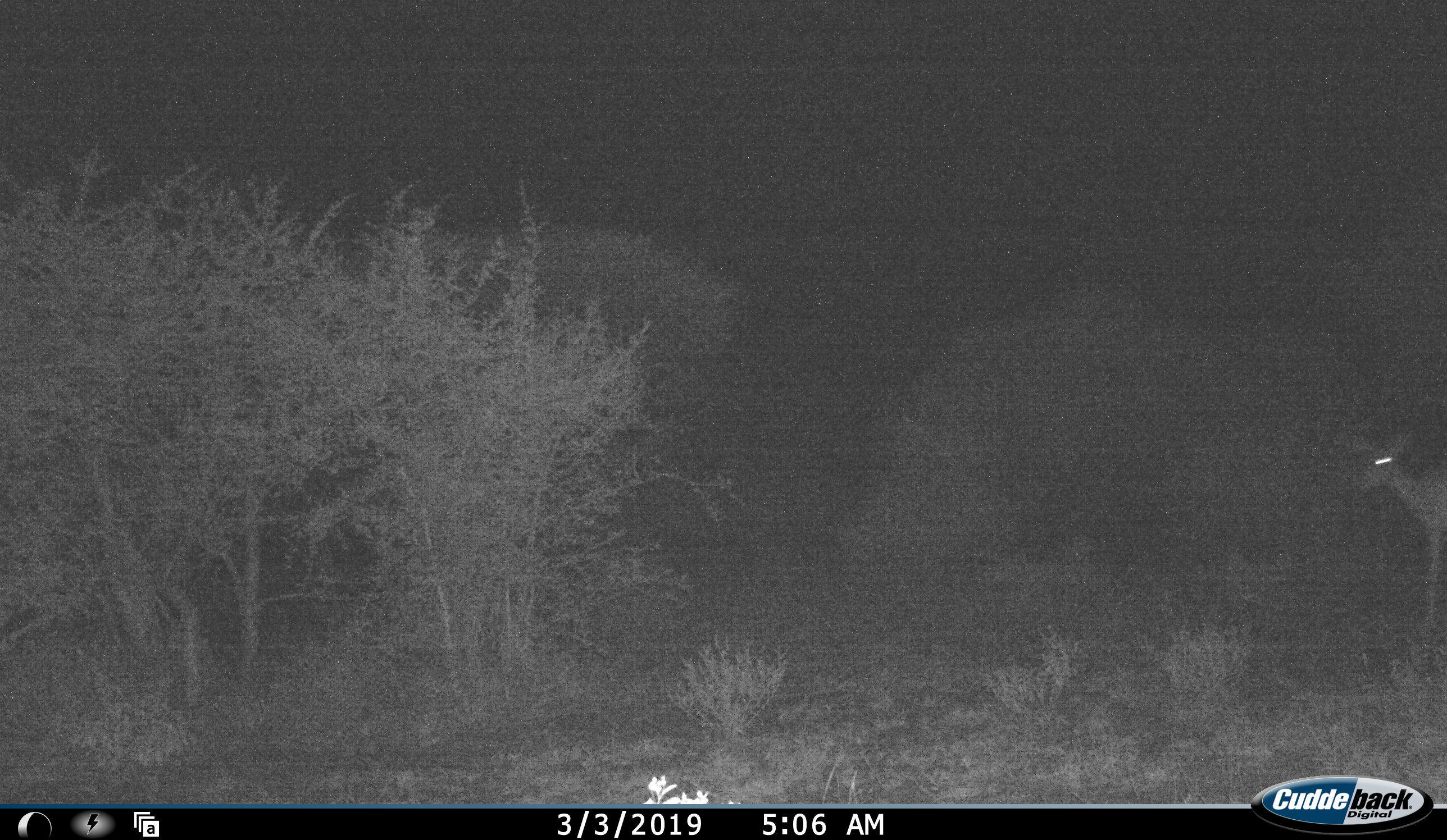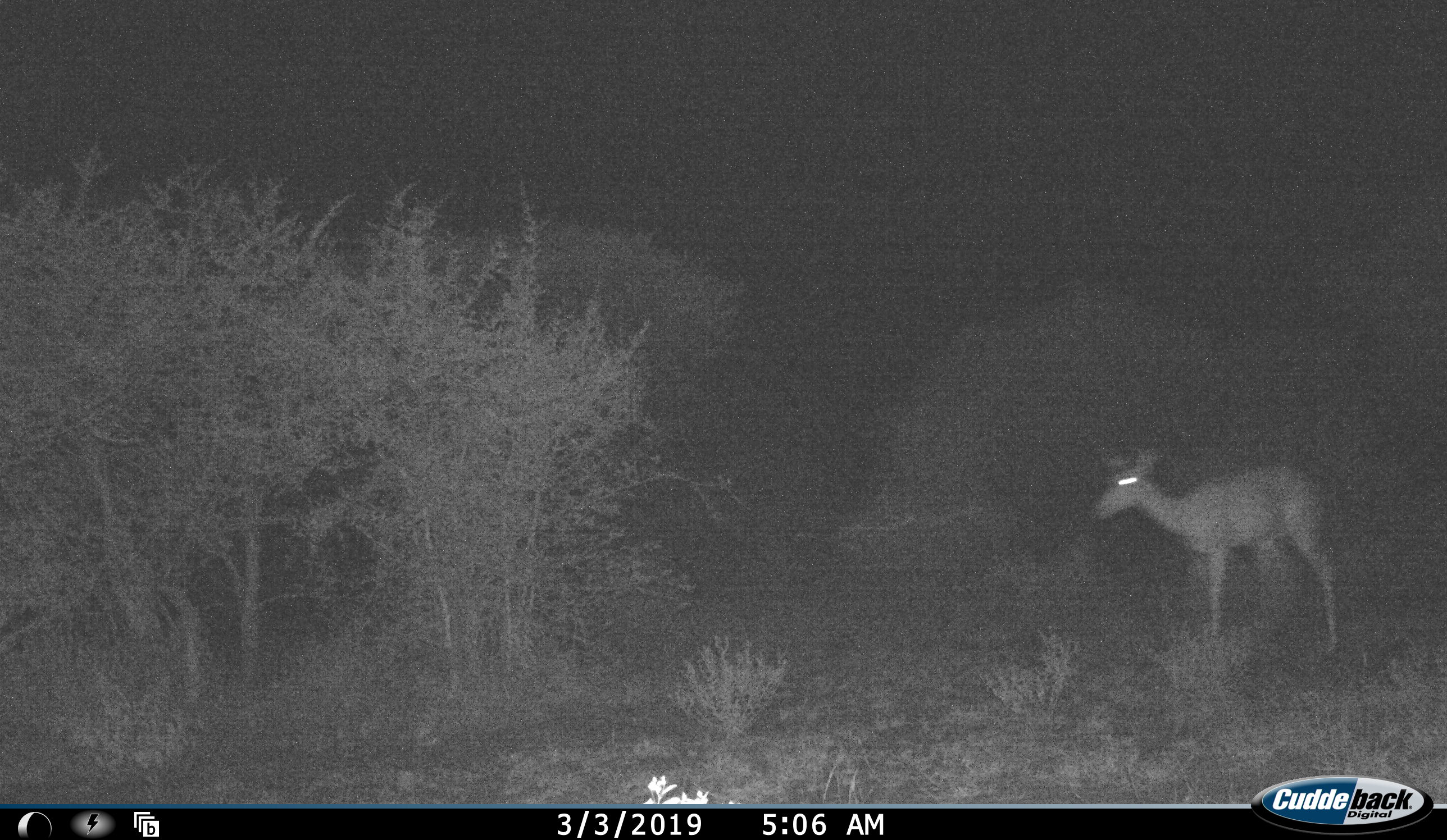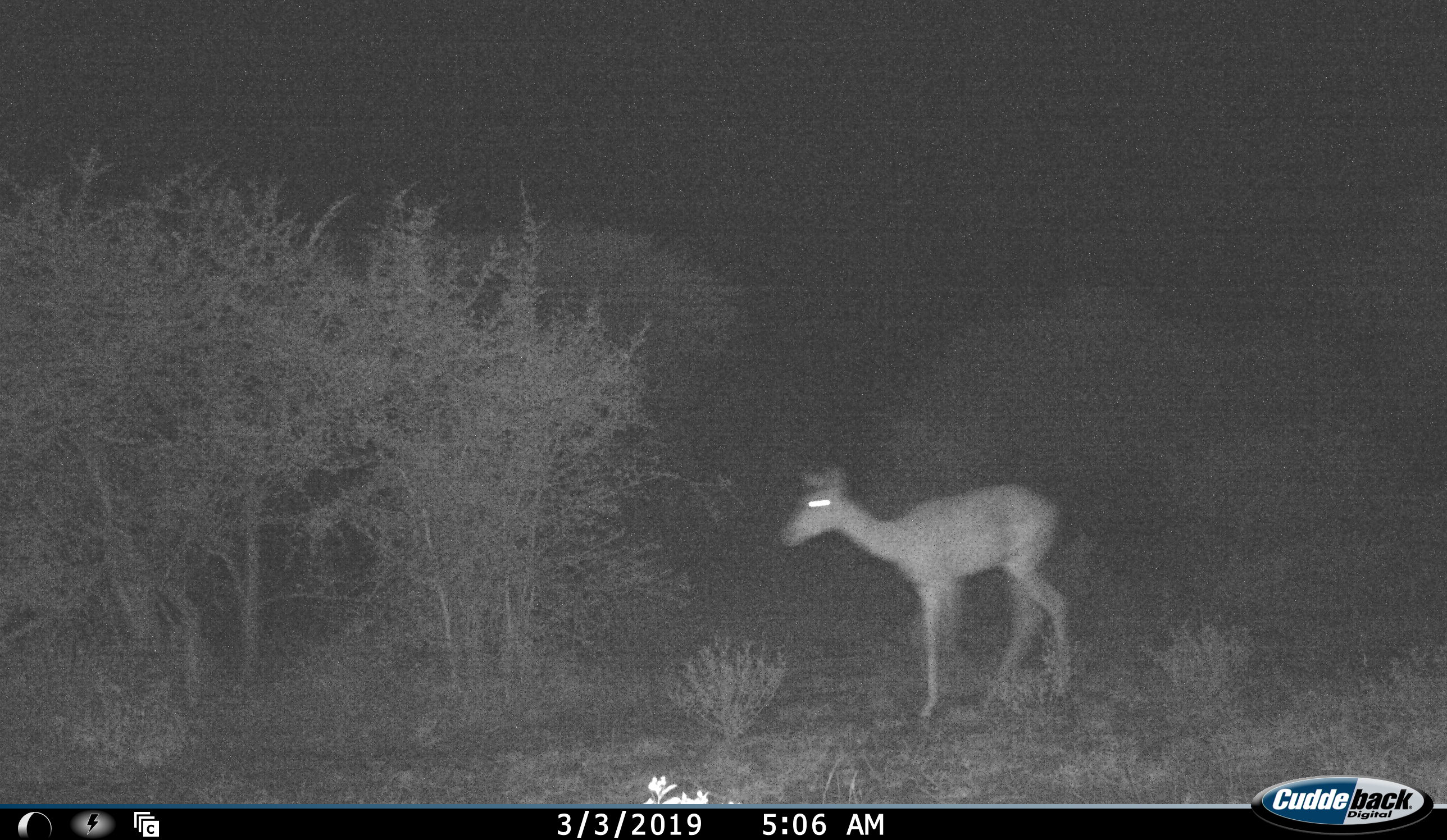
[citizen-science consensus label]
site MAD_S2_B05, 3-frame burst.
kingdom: Animalia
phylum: Chordata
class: Mammalia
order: Artiodactyla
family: Bovidae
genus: Aepyceros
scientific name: Aepyceros melampus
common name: impala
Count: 1.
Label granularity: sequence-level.